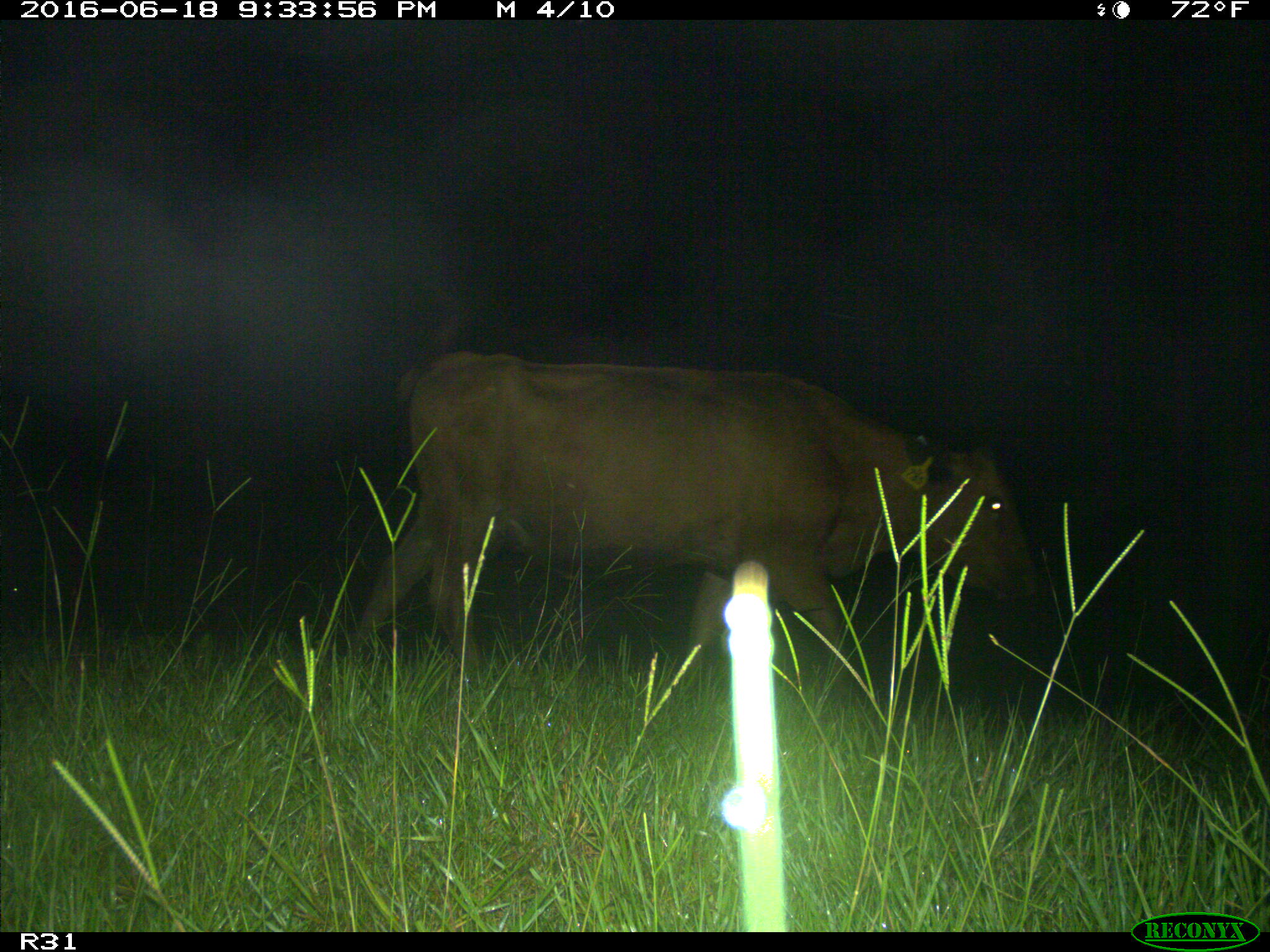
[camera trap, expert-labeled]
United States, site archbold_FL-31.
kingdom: Animalia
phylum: Chordata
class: Mammalia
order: Artiodactyla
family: Bovidae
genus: Bos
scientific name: Bos taurus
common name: domestic cow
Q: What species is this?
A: Bos taurus (domestic cow).